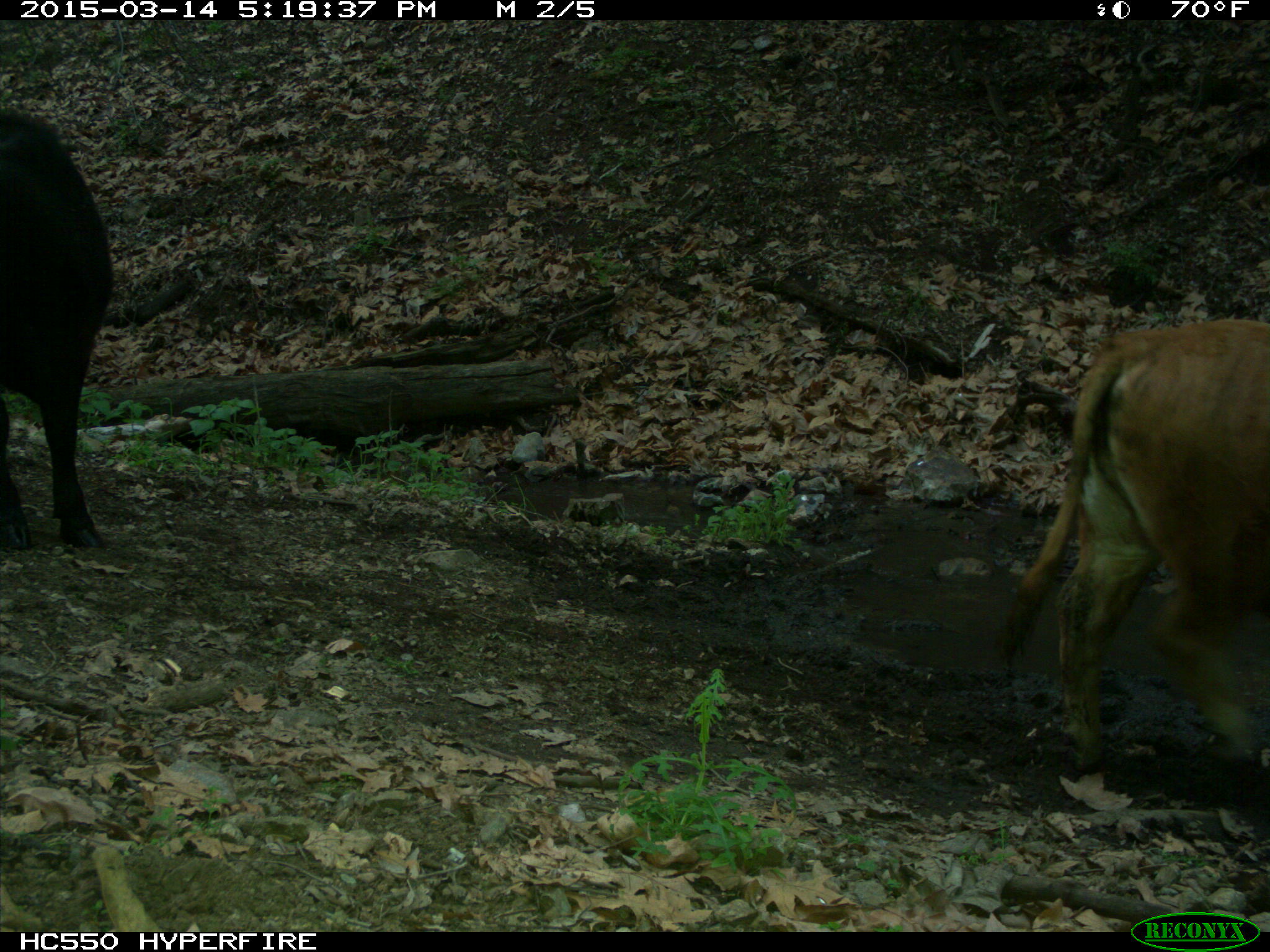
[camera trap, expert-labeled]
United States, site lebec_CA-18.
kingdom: Animalia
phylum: Chordata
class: Mammalia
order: Artiodactyla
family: Bovidae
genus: Bos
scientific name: Bos taurus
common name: domestic cow